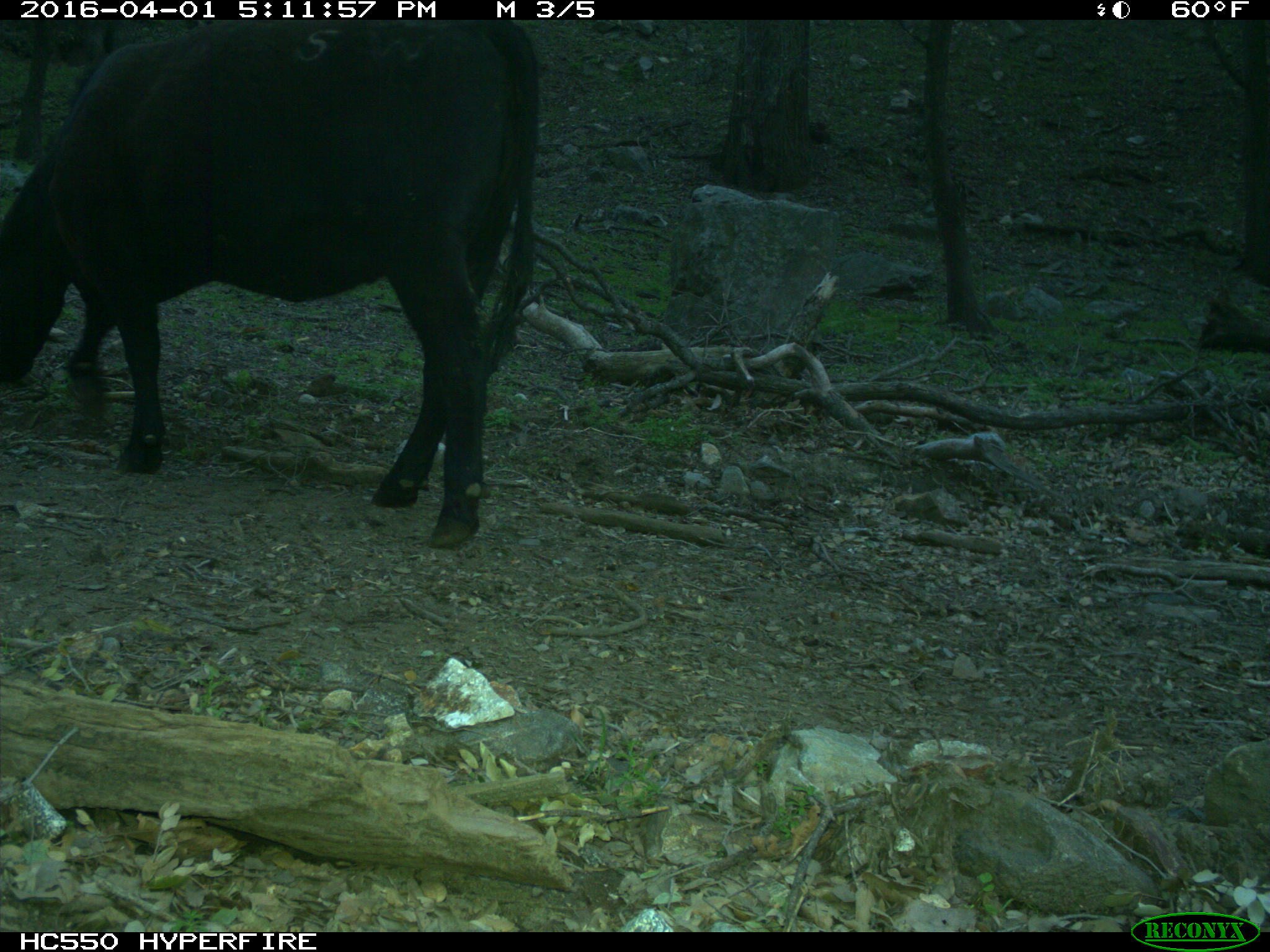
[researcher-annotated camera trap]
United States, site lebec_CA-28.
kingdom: Animalia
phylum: Chordata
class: Mammalia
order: Artiodactyla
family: Bovidae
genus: Bos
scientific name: Bos taurus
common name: domestic cow